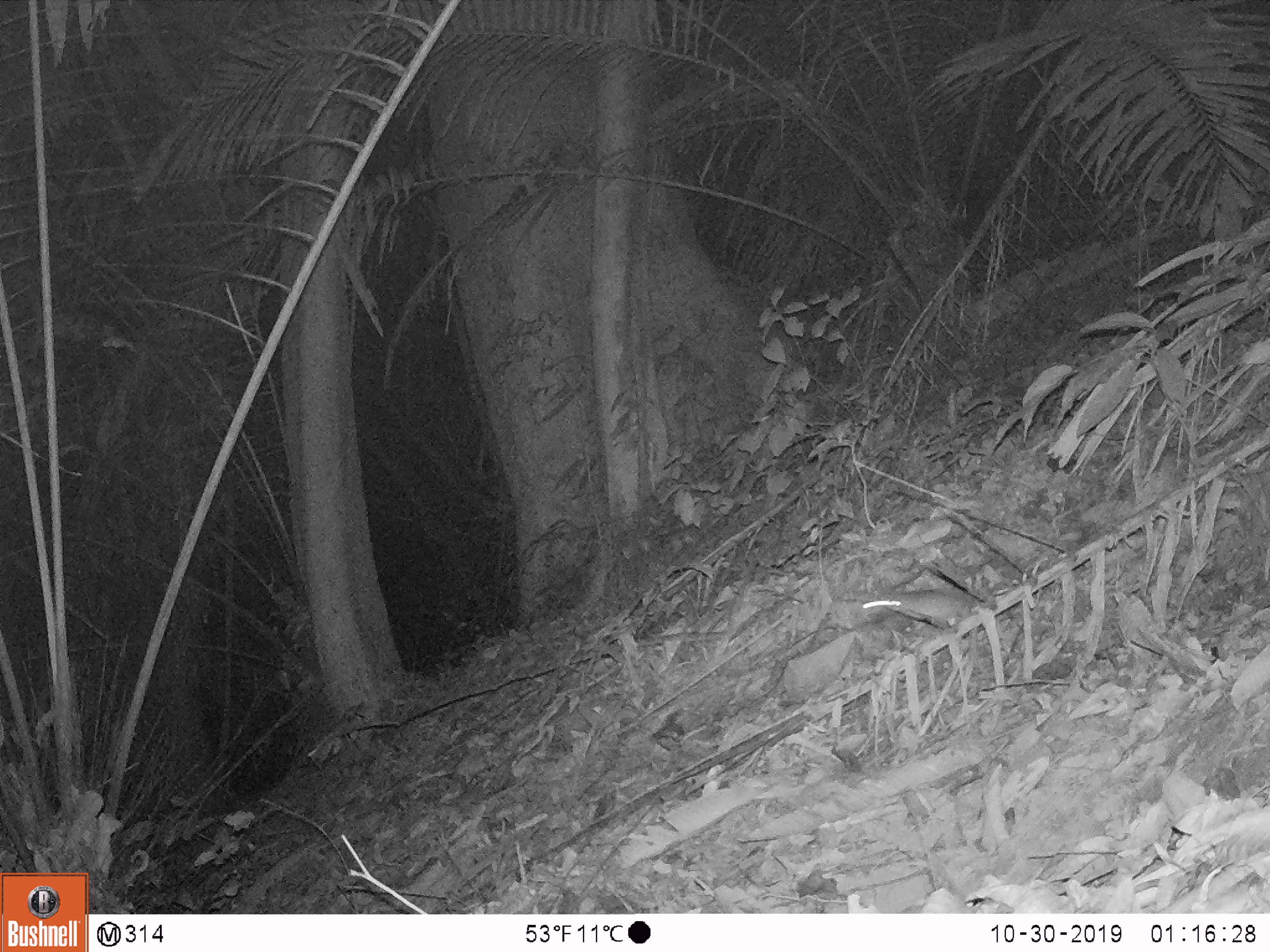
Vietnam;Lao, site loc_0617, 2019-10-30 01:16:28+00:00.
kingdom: Animalia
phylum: Chordata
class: Mammalia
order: Rodentia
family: Muridae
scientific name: Muridae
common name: old-world mice and rats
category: unidentified murid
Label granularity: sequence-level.